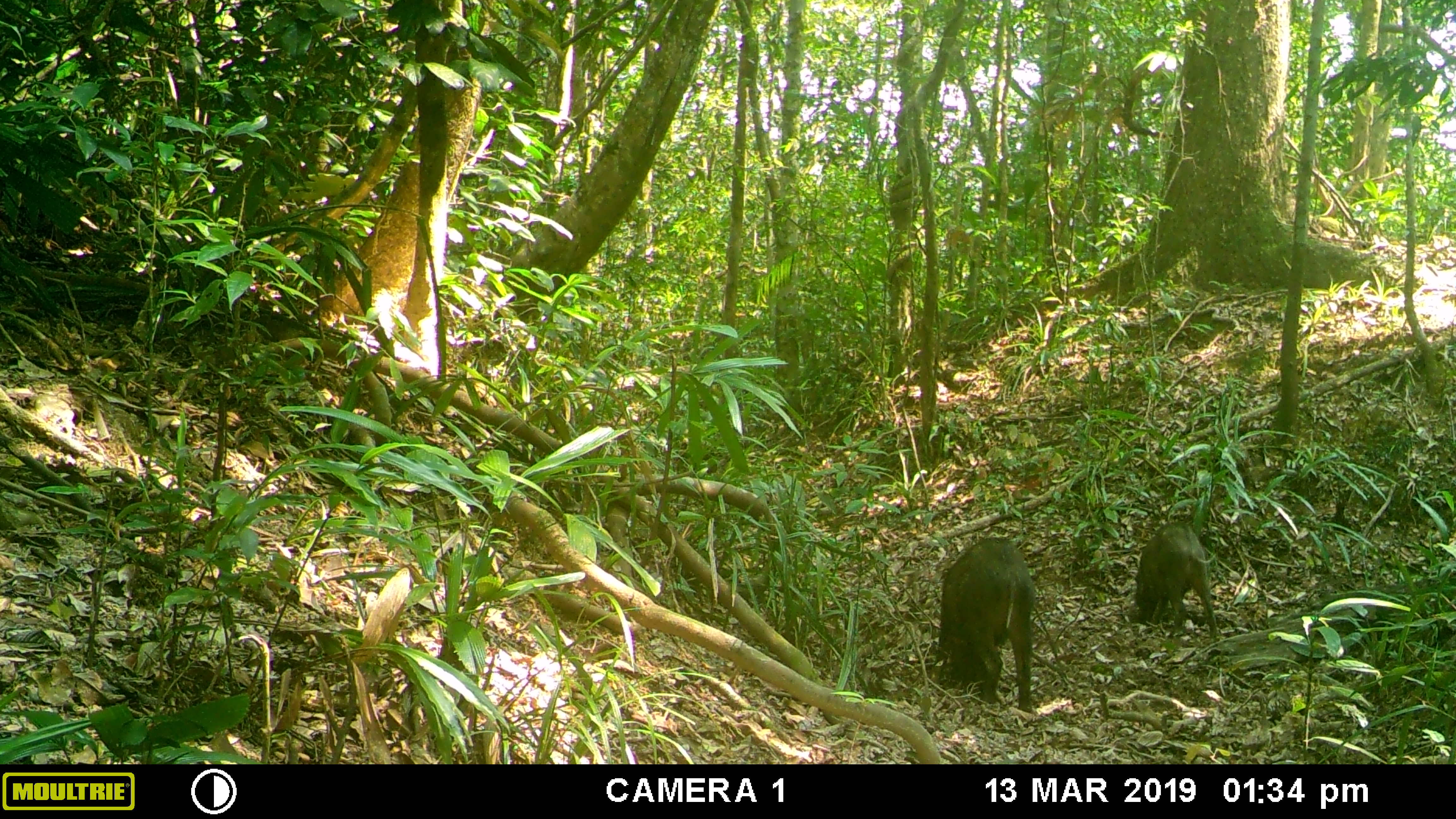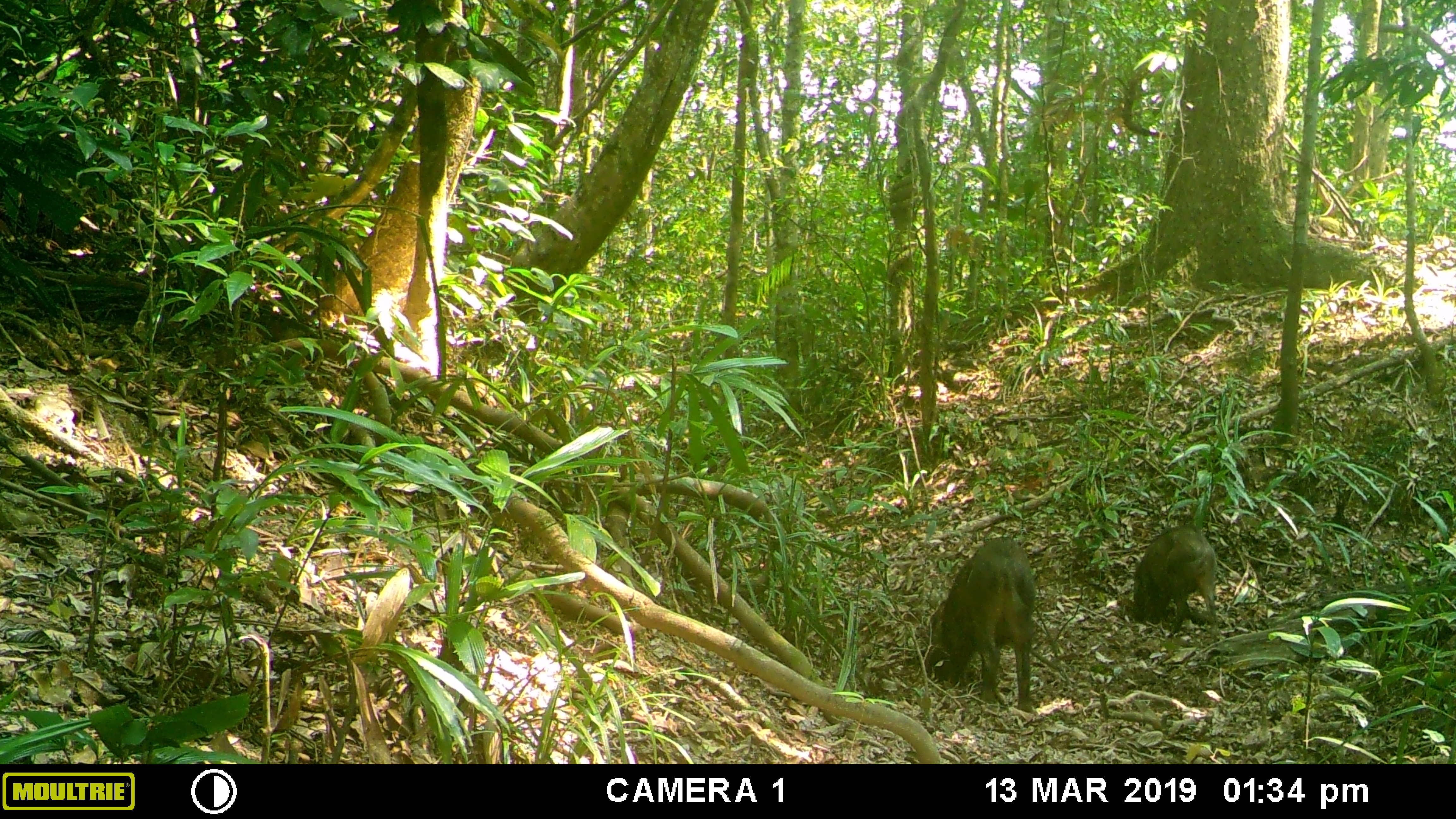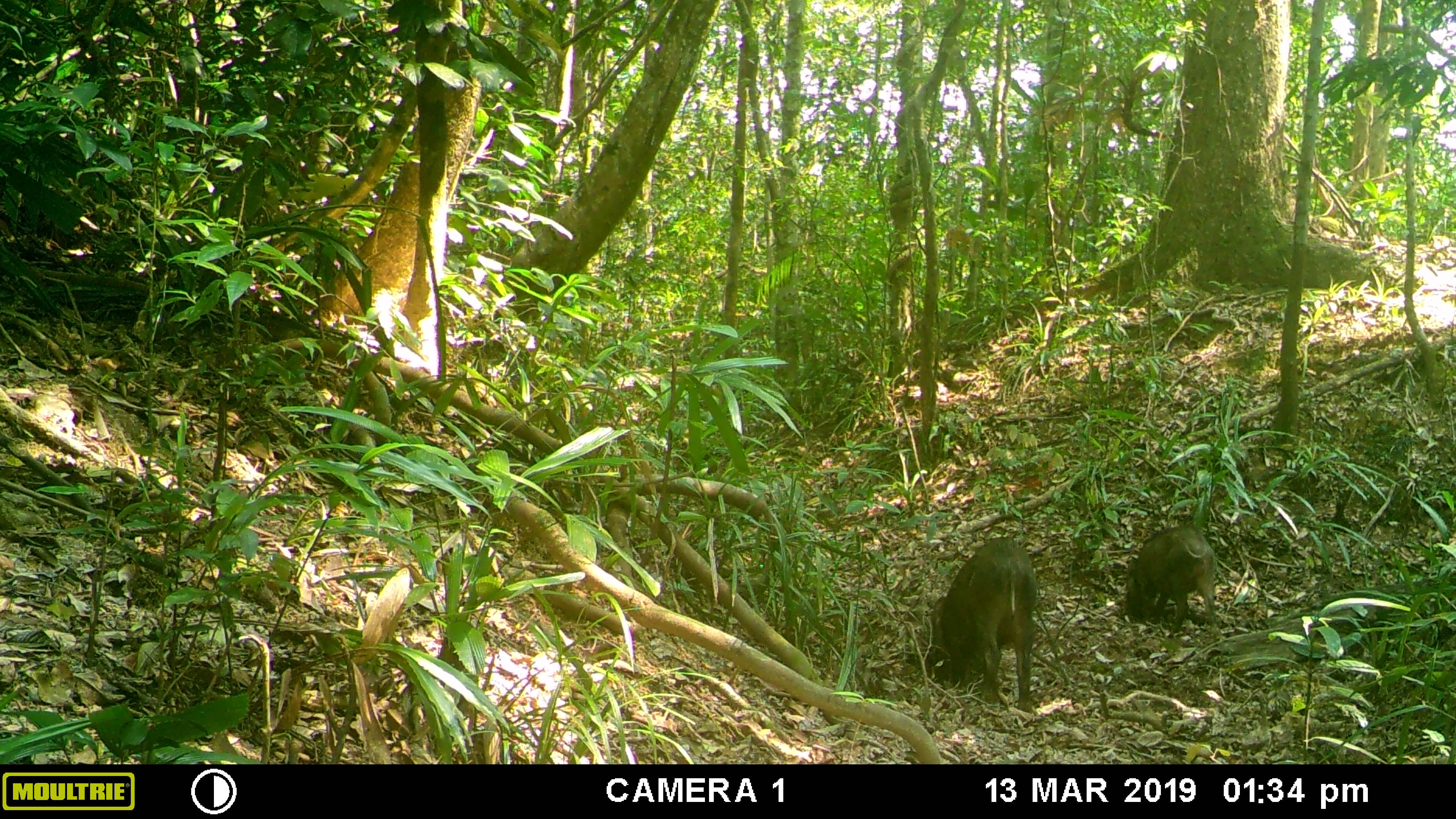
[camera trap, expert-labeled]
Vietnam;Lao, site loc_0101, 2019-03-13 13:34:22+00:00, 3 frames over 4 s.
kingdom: Animalia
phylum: Chordata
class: Mammalia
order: Artiodactyla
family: Suidae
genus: Sus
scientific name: Sus scrofa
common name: eurasian wild pig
Eurasian wild pig (Sus scrofa). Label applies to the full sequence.